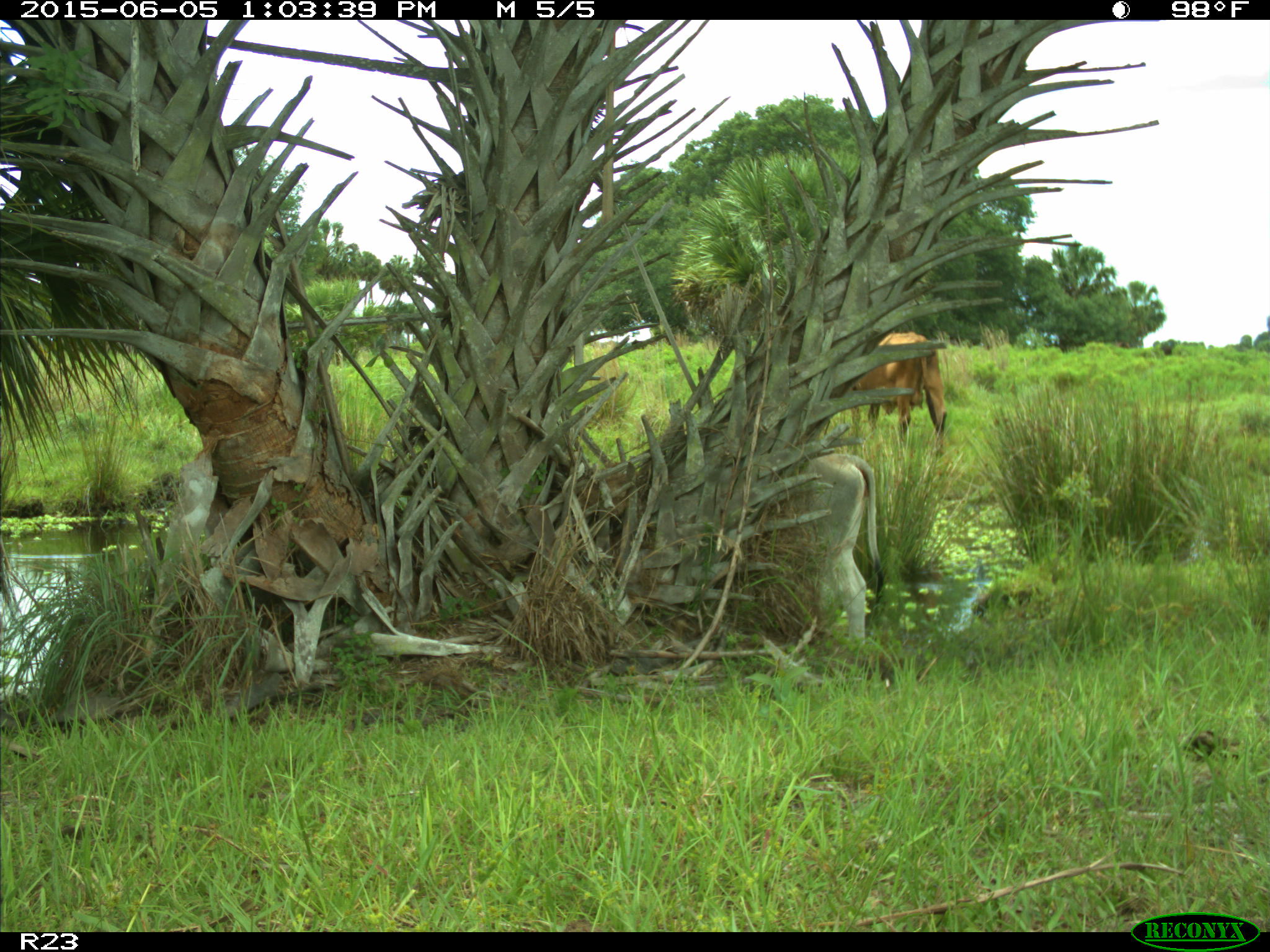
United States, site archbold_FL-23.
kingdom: Animalia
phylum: Chordata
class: Mammalia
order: Artiodactyla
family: Suidae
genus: Sus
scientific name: Sus scrofa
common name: wild boar